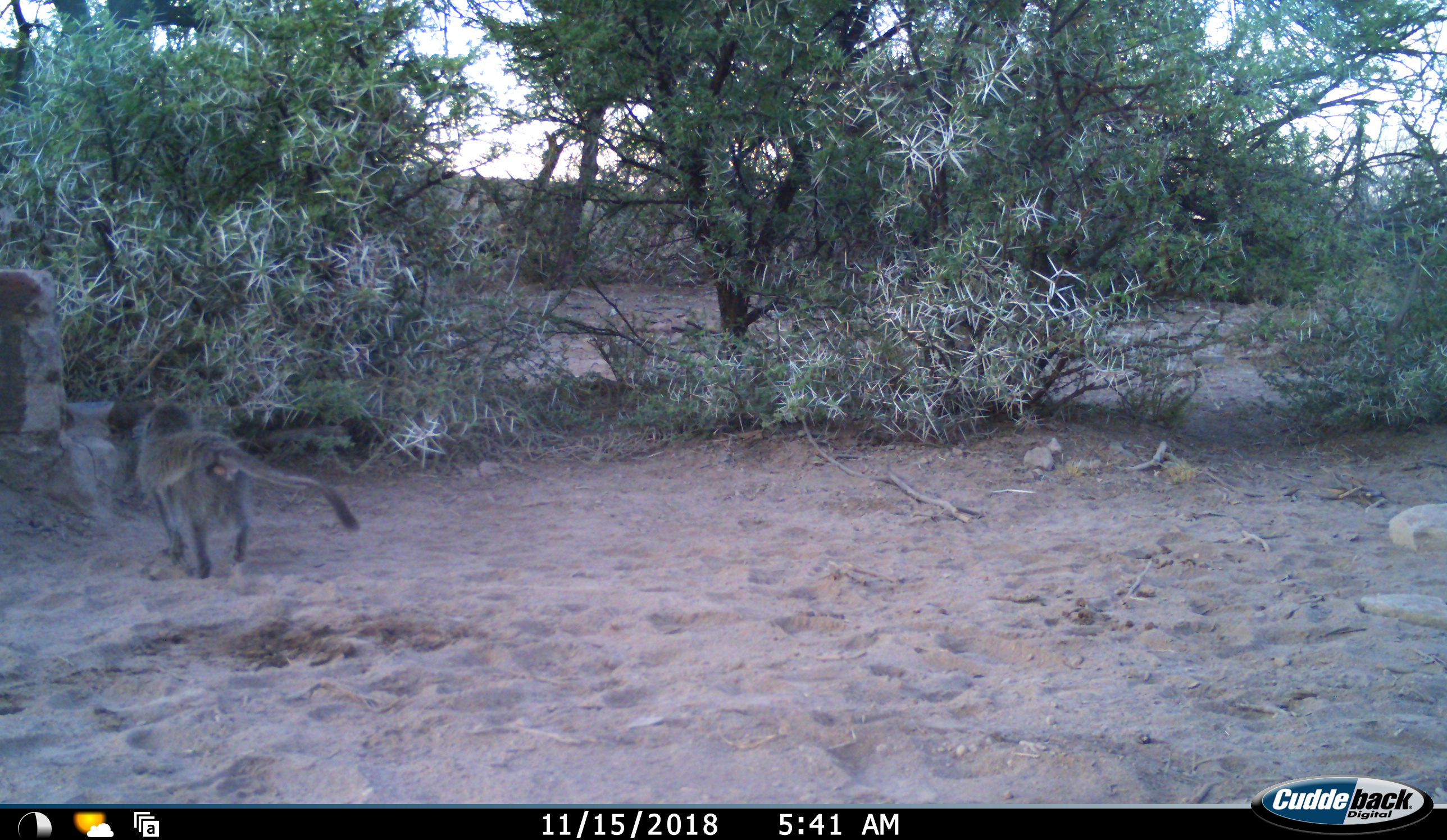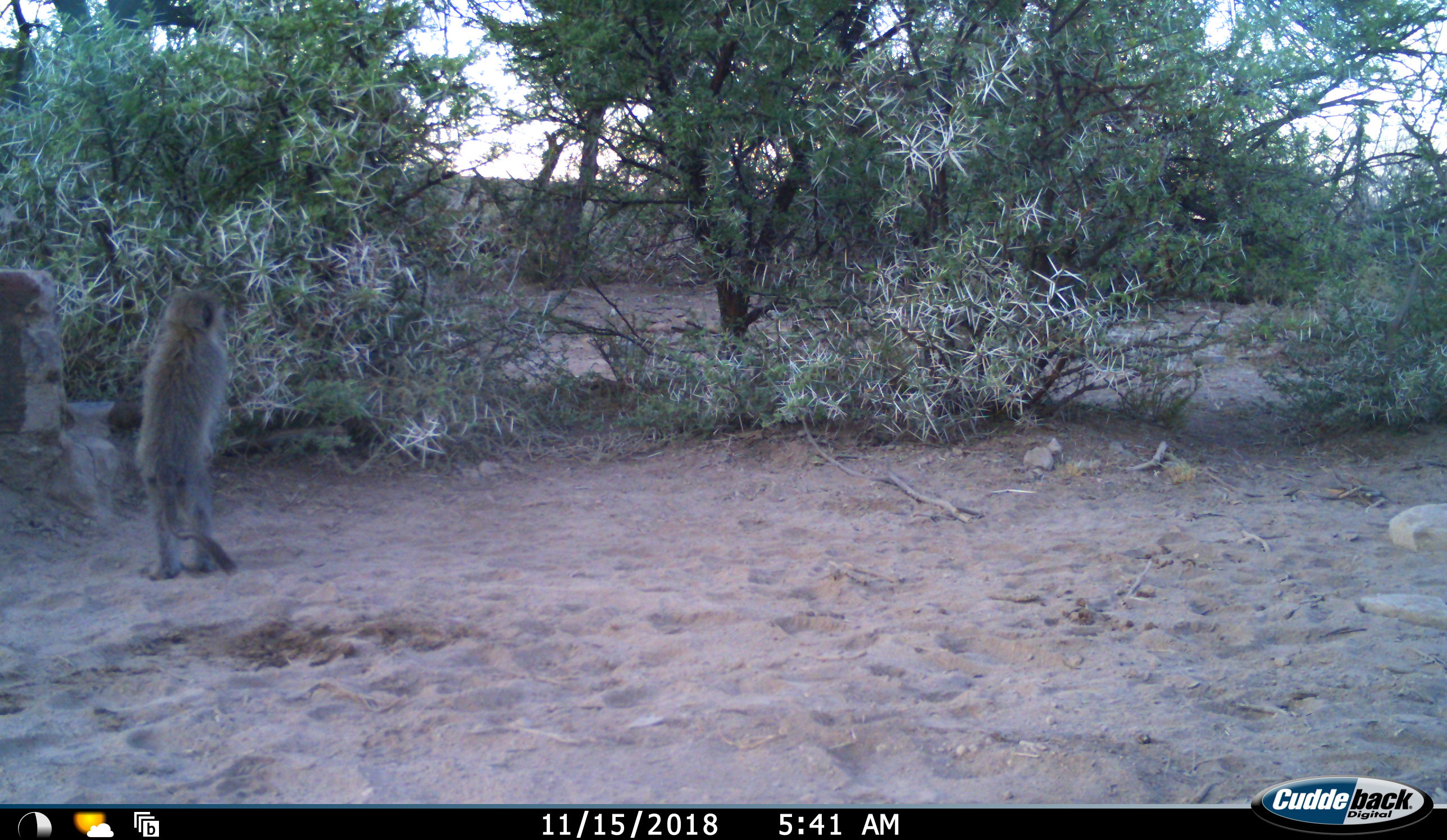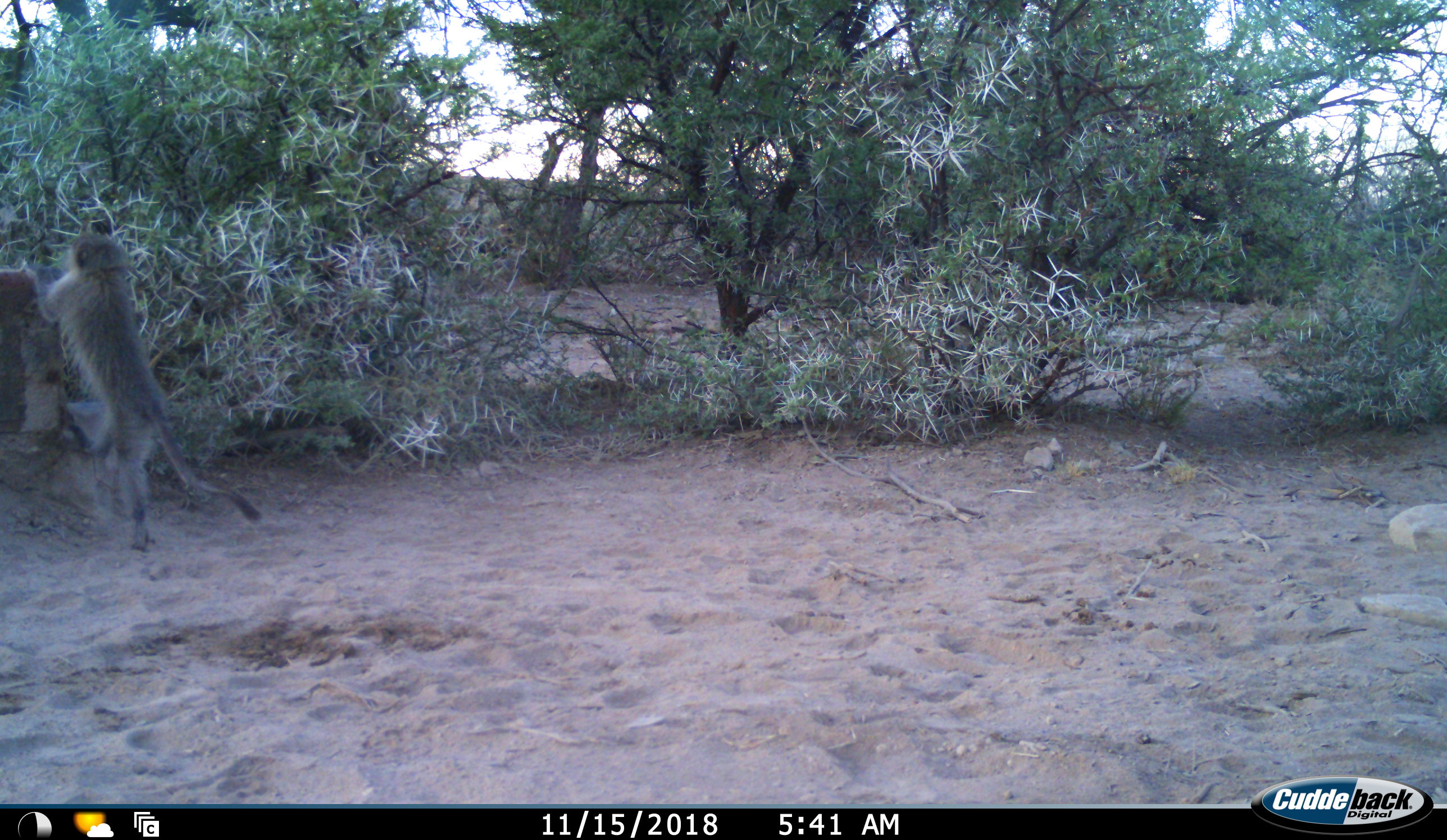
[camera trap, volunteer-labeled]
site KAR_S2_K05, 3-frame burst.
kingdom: Animalia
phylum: Chordata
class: Mammalia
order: Primates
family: Cercopithecidae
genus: Chlorocebus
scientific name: Chlorocebus pygerythrus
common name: vervet monkey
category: monkeyvervet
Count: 1.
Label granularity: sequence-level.